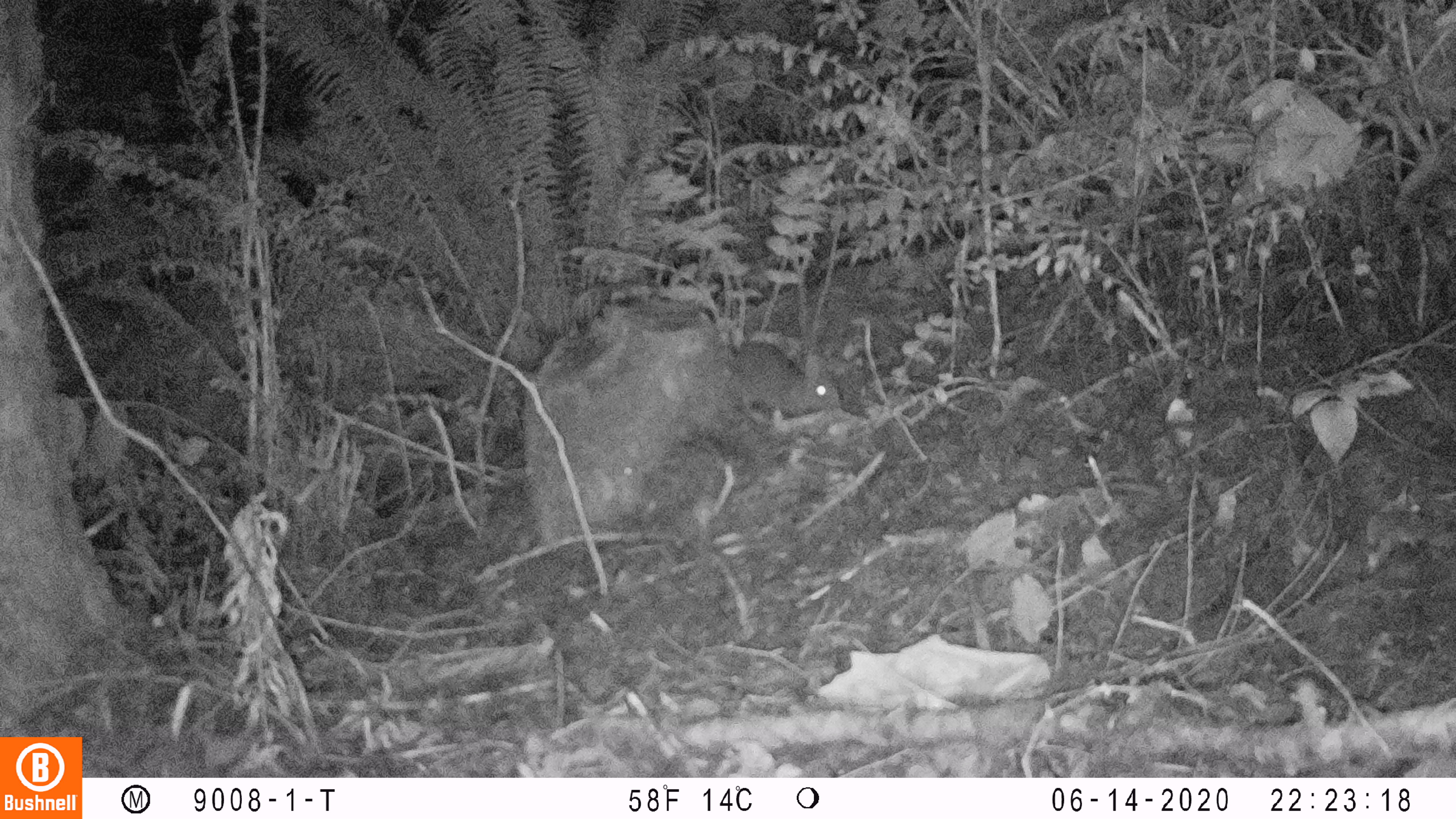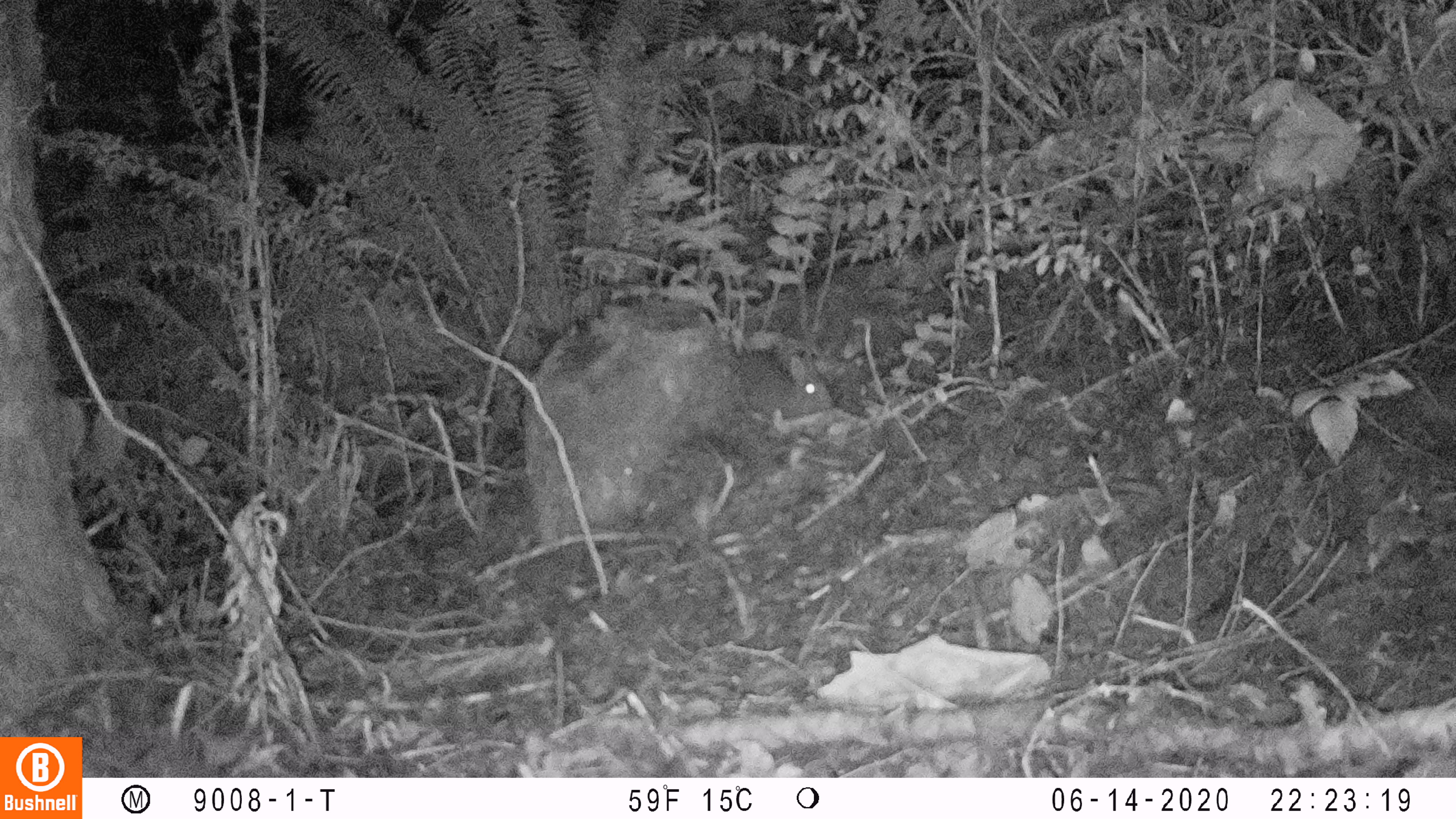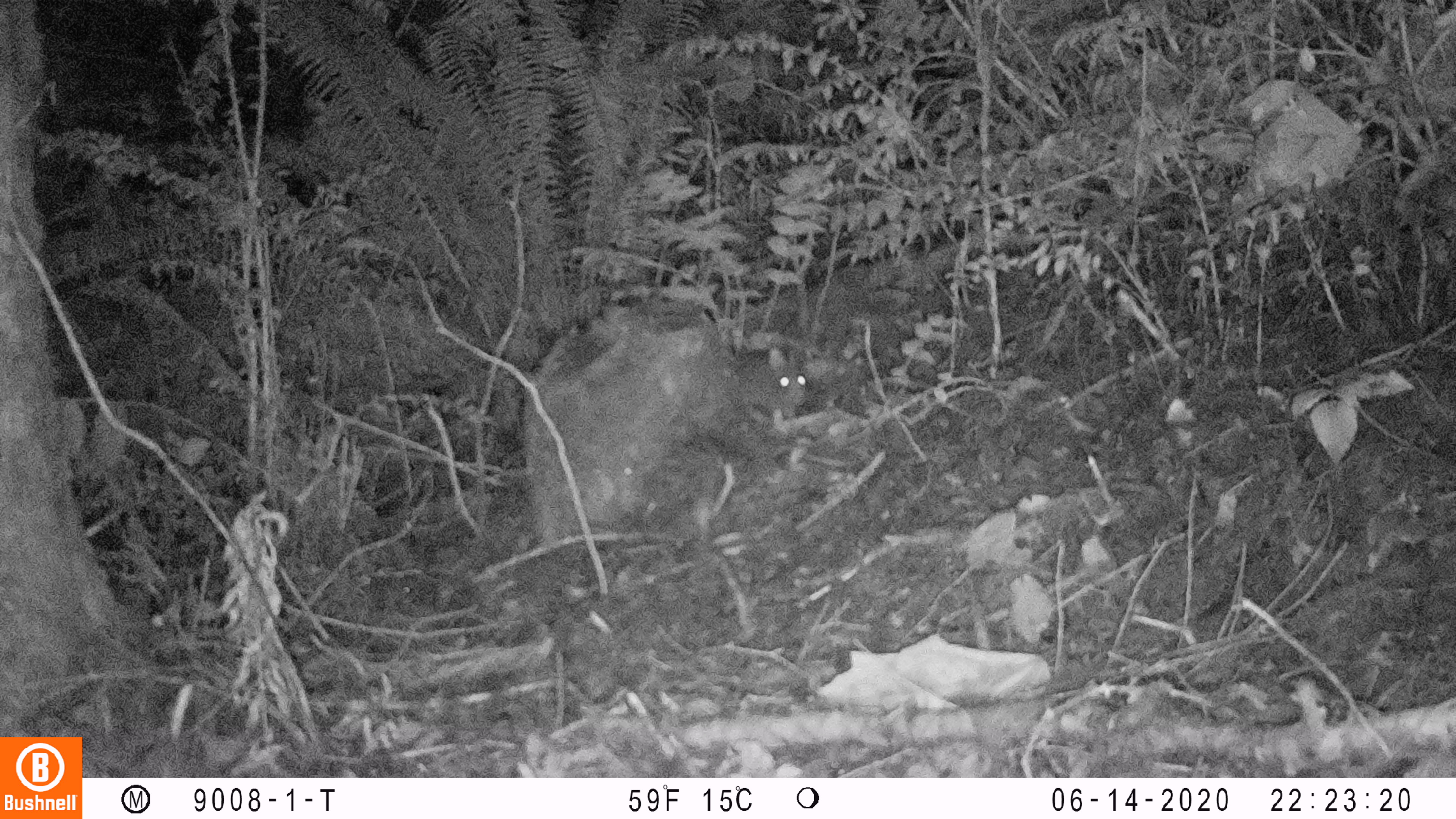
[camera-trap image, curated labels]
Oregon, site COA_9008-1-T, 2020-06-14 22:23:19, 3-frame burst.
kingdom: Animalia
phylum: Chordata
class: Mammalia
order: Lagomorpha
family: Leporidae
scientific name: Leporidae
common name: hares and rabbits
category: leporidae family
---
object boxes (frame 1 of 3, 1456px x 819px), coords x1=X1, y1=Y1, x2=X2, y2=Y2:
leporidae family: x1=736, y1=339, x2=845, y2=425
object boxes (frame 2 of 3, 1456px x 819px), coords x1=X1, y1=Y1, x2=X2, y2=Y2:
leporidae family: x1=742, y1=349, x2=837, y2=412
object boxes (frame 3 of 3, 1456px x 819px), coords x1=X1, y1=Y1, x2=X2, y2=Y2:
leporidae family: x1=737, y1=345, x2=808, y2=419